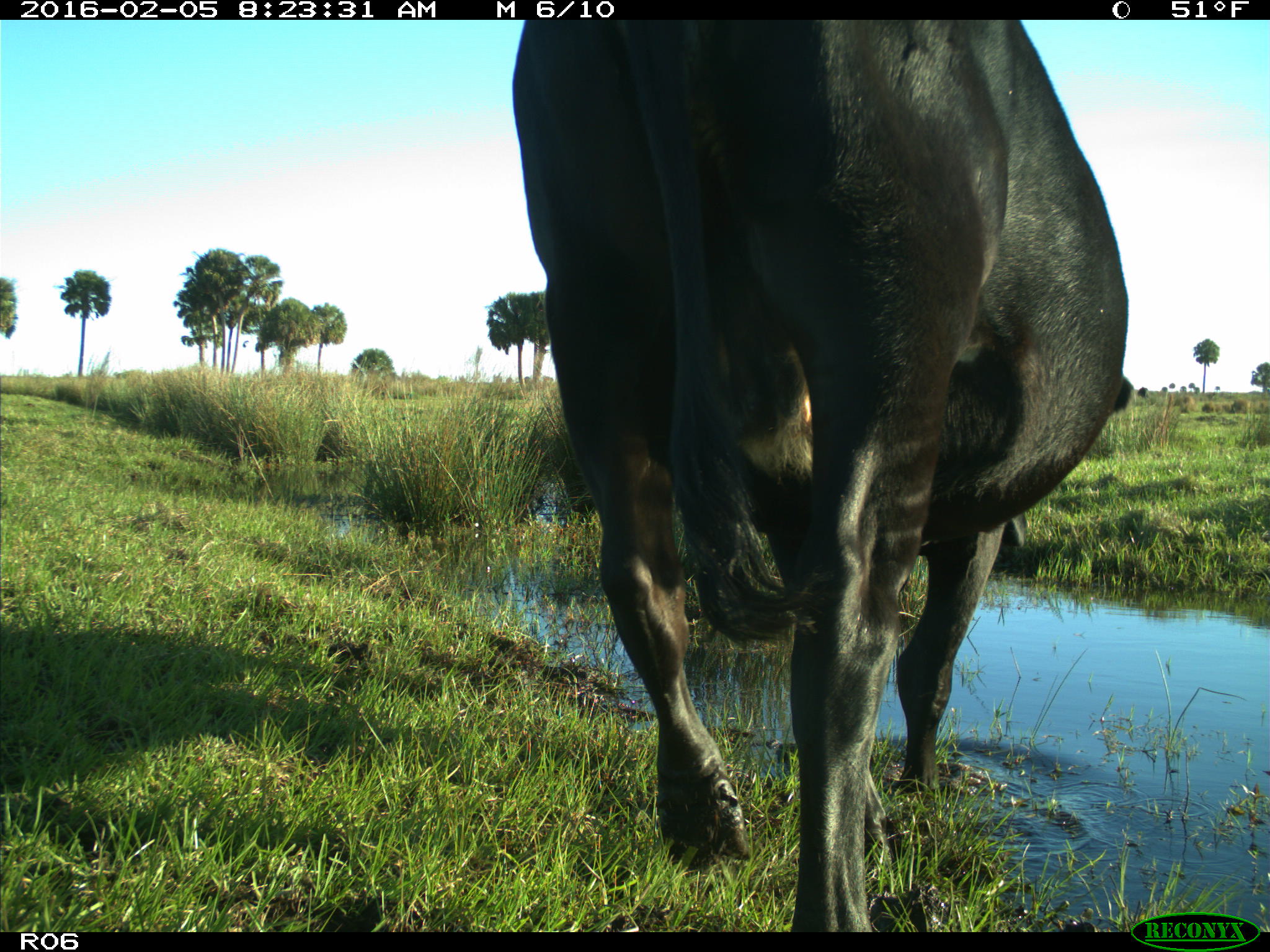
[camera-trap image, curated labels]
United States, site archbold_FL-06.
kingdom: Animalia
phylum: Chordata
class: Mammalia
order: Artiodactyla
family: Bovidae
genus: Bos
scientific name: Bos taurus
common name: domestic cow